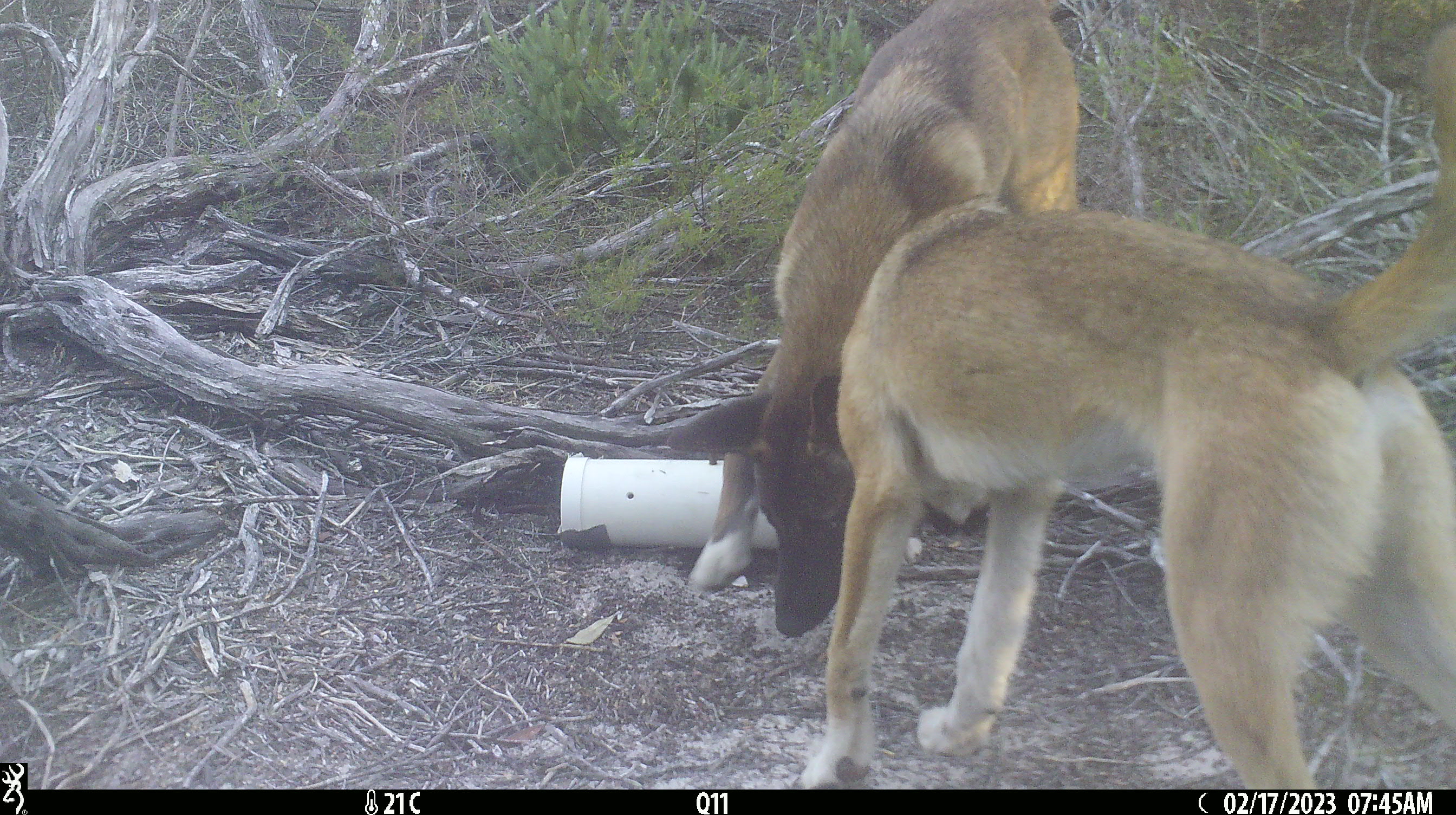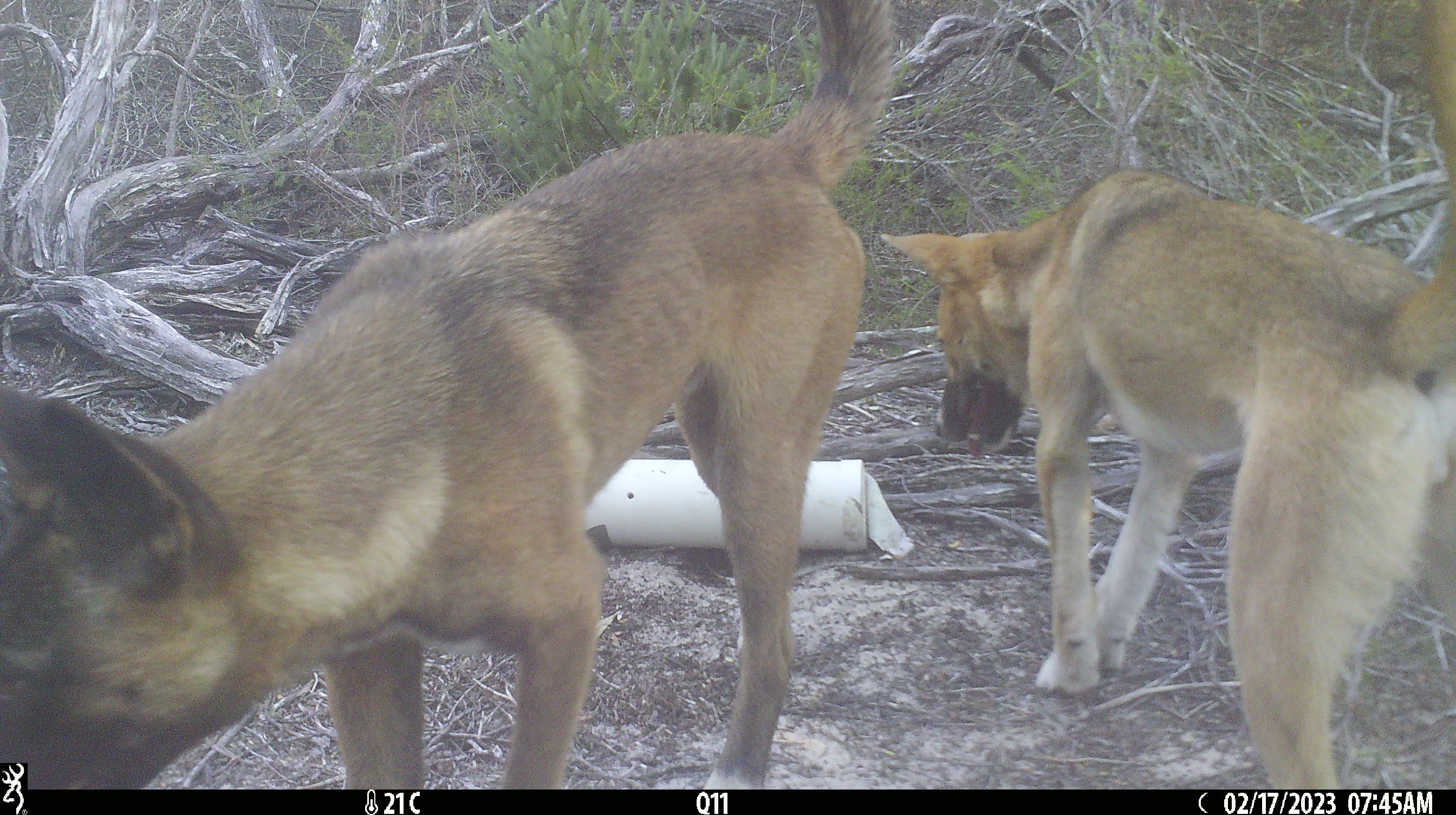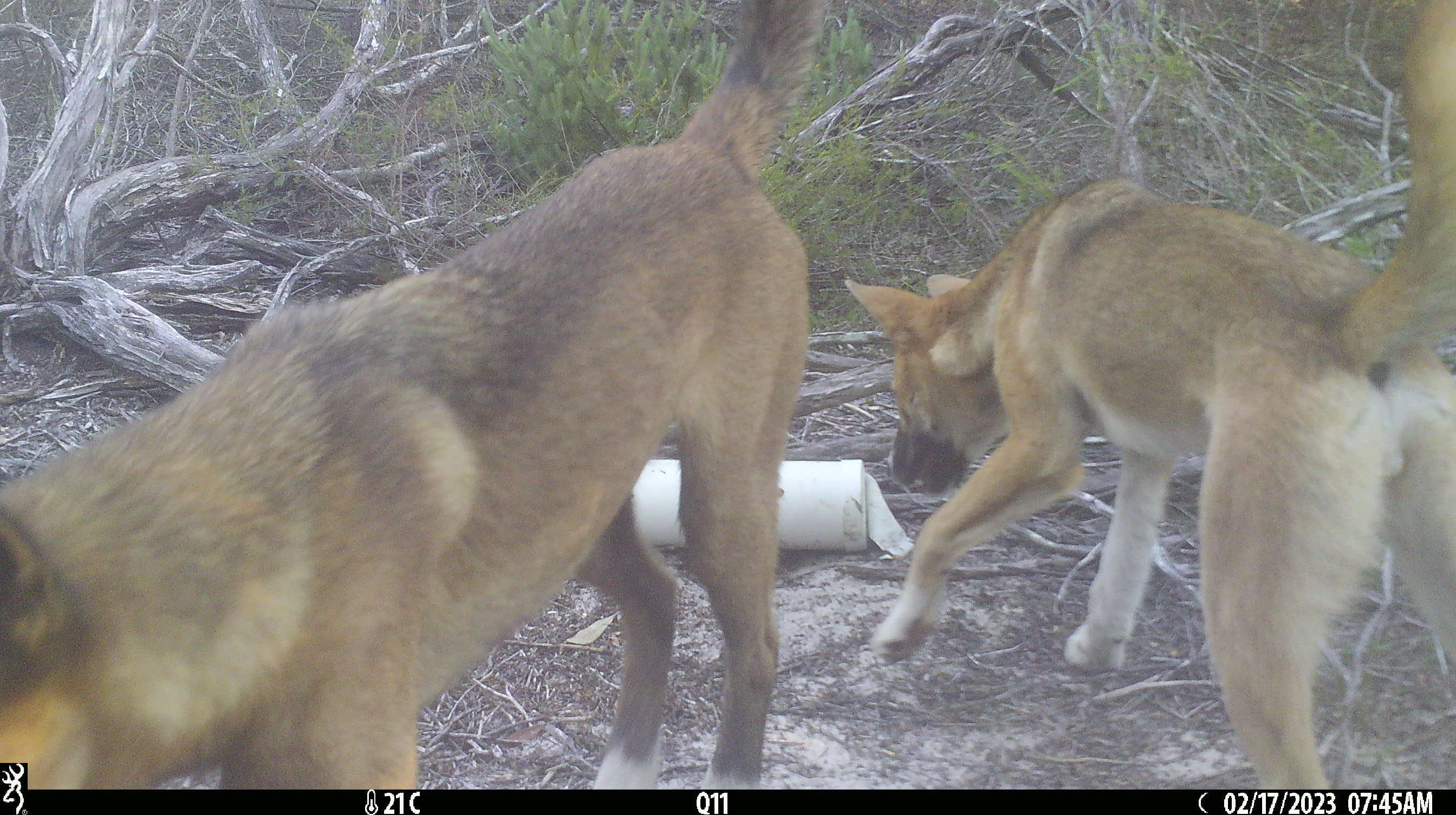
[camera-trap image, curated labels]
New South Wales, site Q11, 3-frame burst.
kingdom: Animalia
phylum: Chordata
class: Mammalia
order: Carnivora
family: Canidae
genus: Canis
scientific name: Canis familiaris dingo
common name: dingo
Dingo (Canis familiaris dingo).